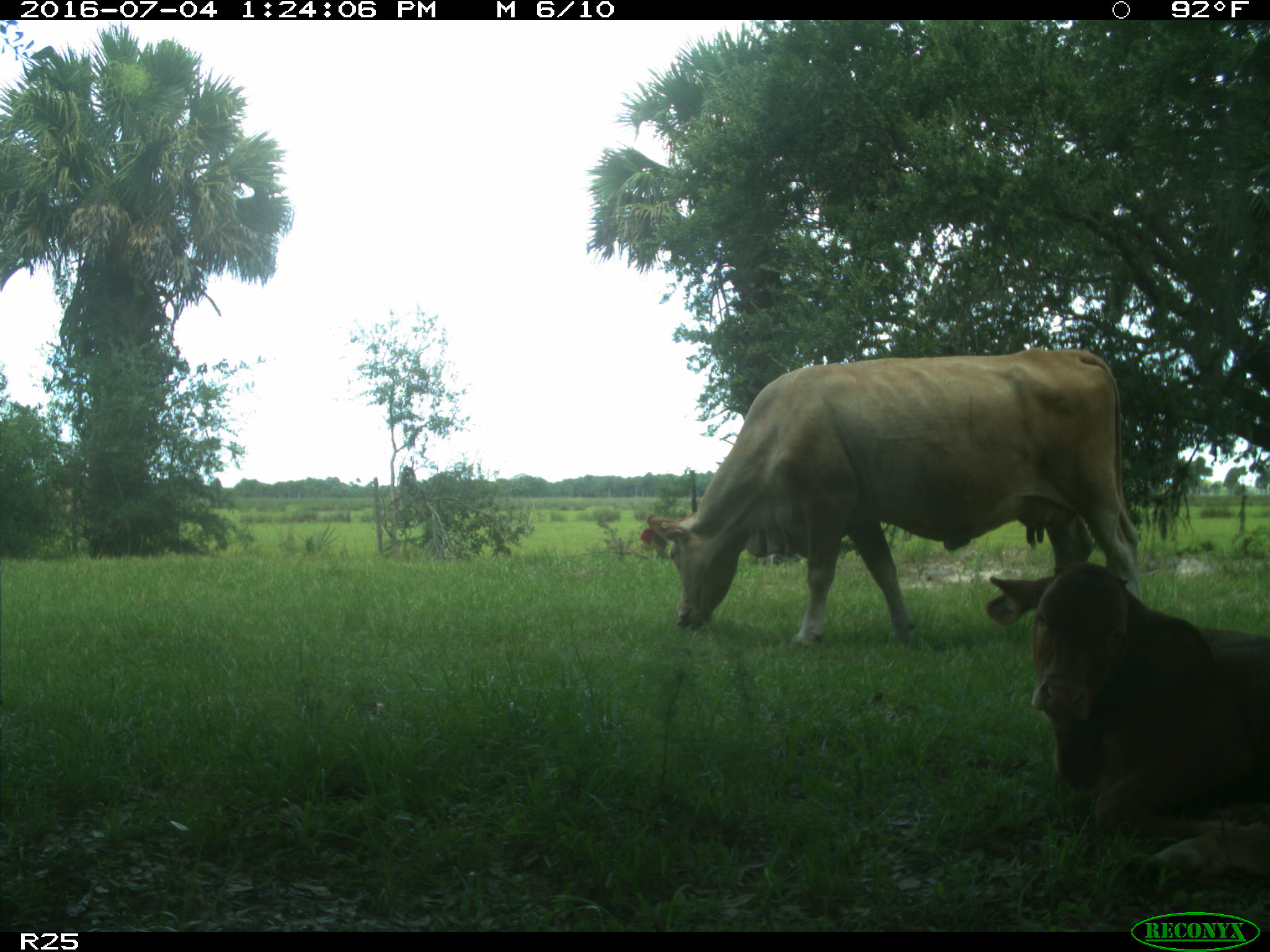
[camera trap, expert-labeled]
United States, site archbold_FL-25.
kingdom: Animalia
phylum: Chordata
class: Mammalia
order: Artiodactyla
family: Bovidae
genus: Bos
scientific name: Bos taurus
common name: domestic cow